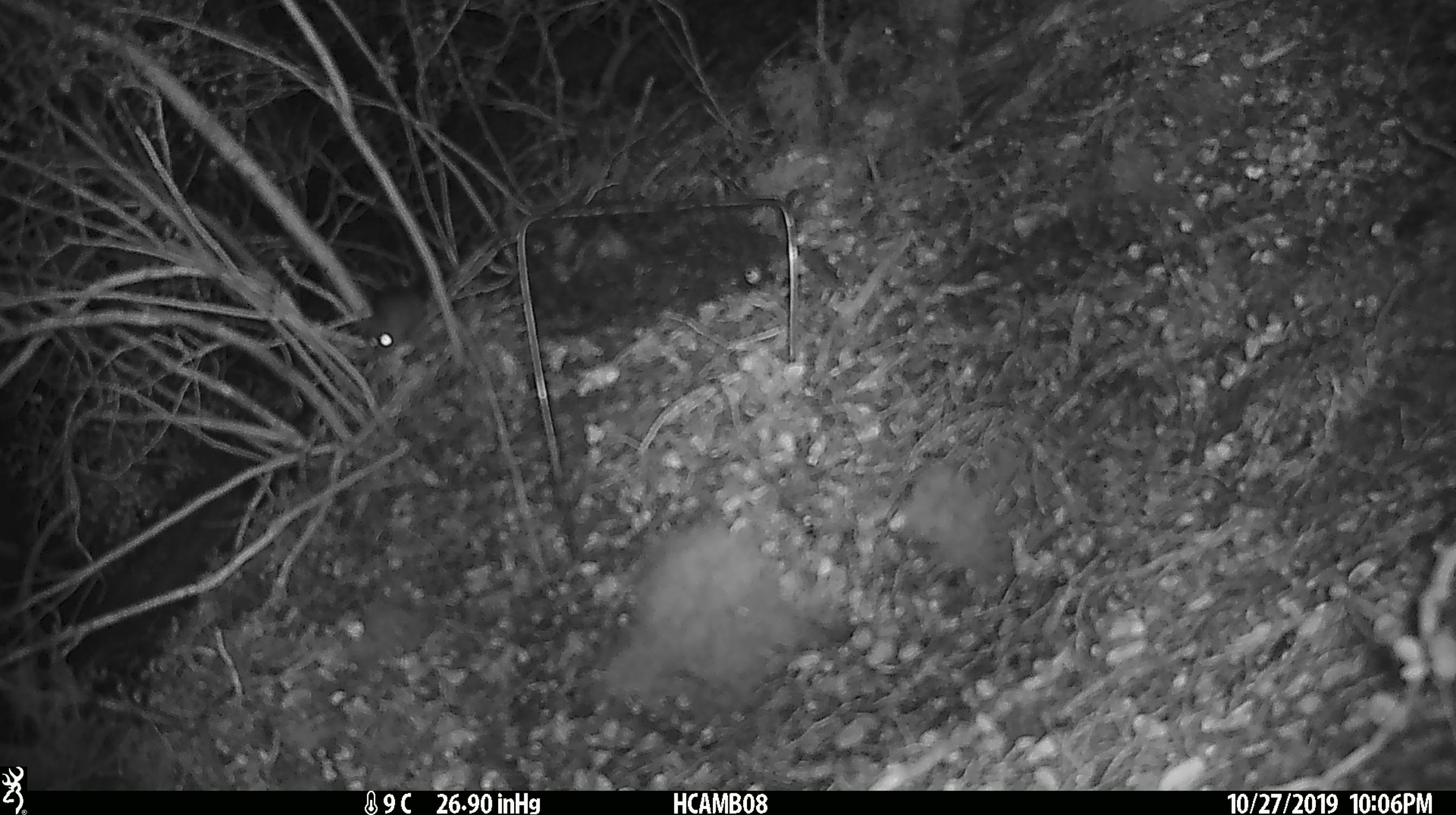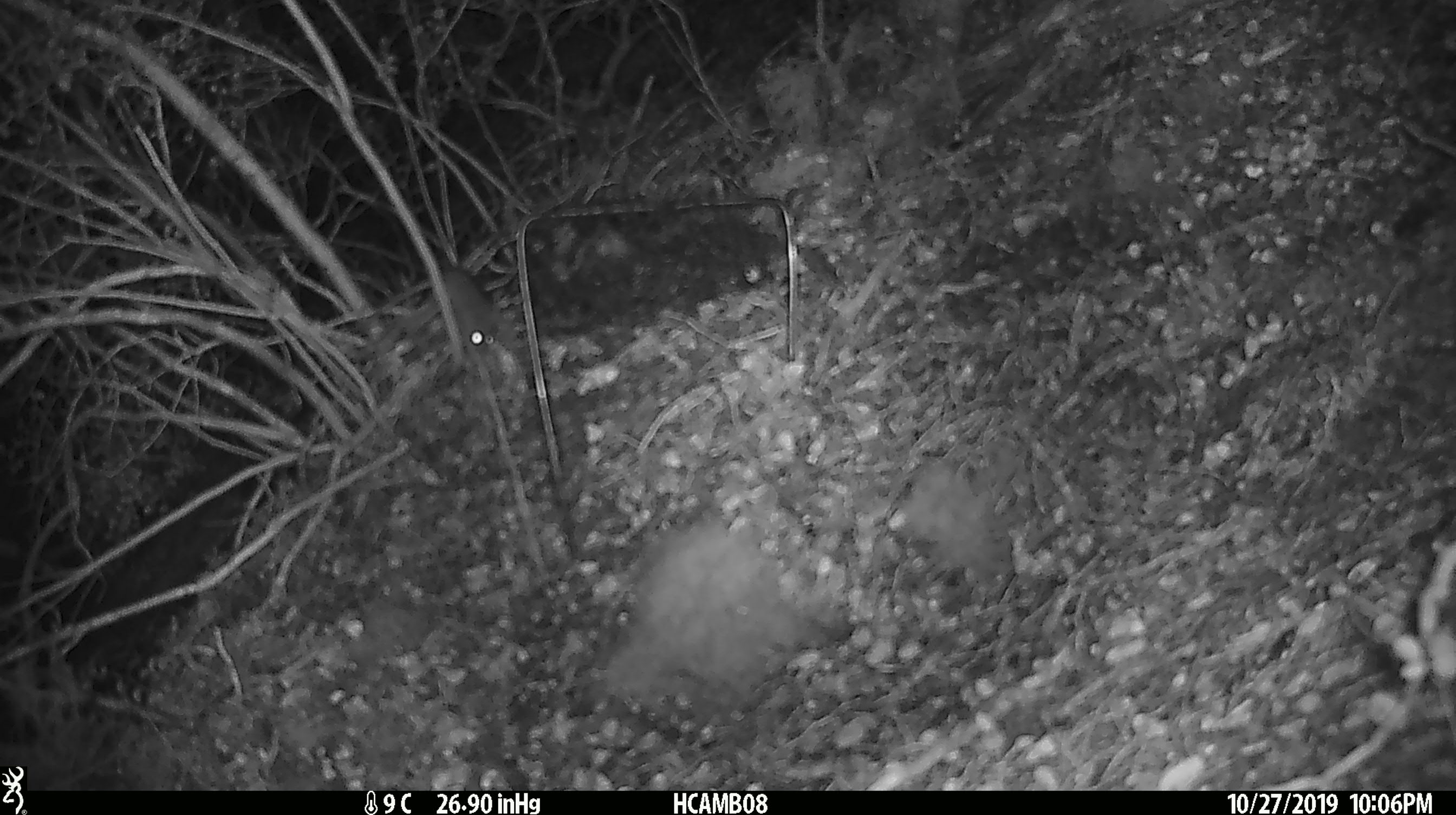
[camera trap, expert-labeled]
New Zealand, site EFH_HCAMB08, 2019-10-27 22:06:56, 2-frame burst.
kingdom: Animalia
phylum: Chordata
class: Mammalia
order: Rodentia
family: Muridae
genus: Mus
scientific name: Mus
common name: mouse